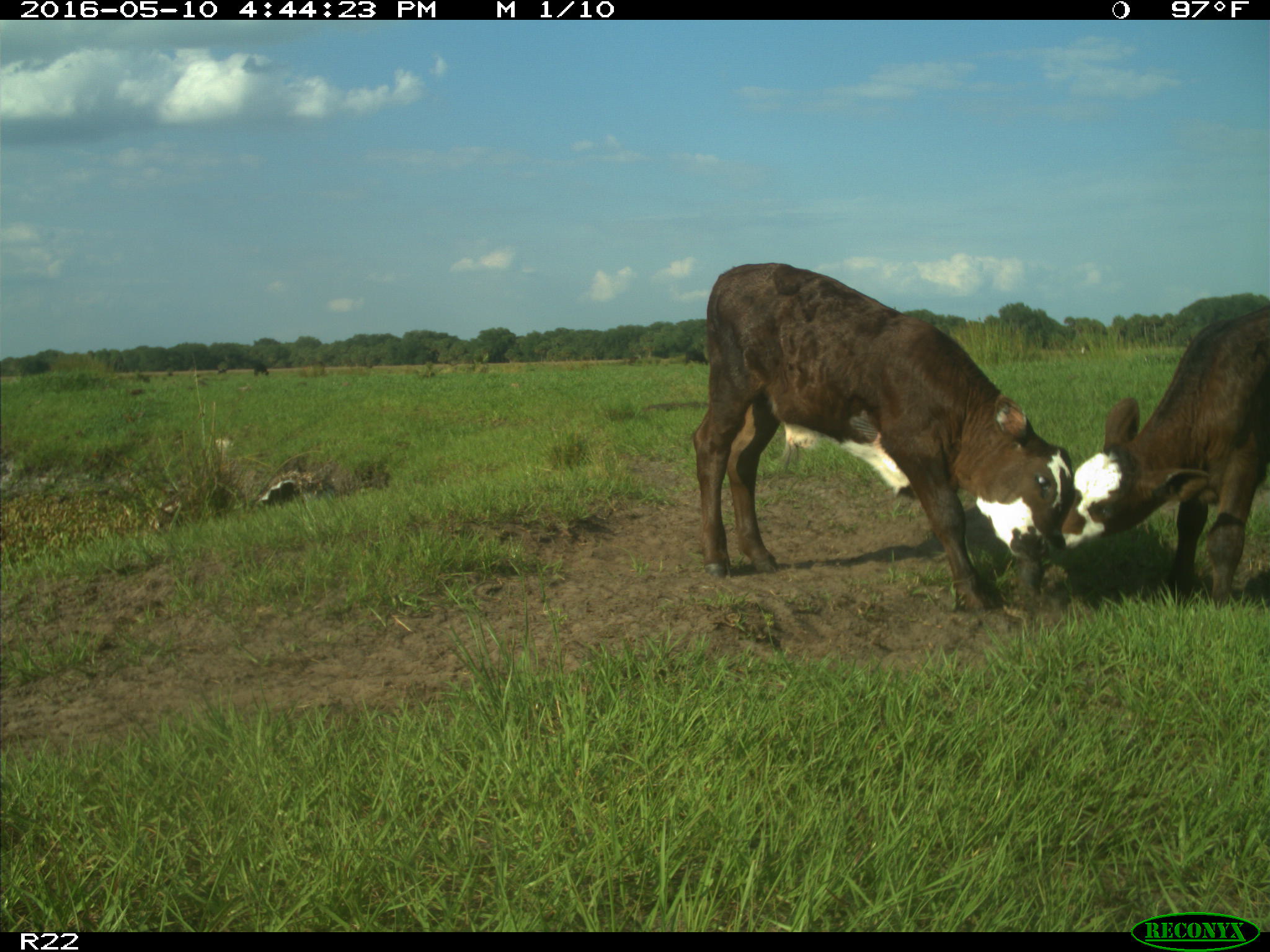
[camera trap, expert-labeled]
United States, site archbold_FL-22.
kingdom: Animalia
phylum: Chordata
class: Mammalia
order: Artiodactyla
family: Bovidae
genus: Bos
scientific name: Bos taurus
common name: domestic cow